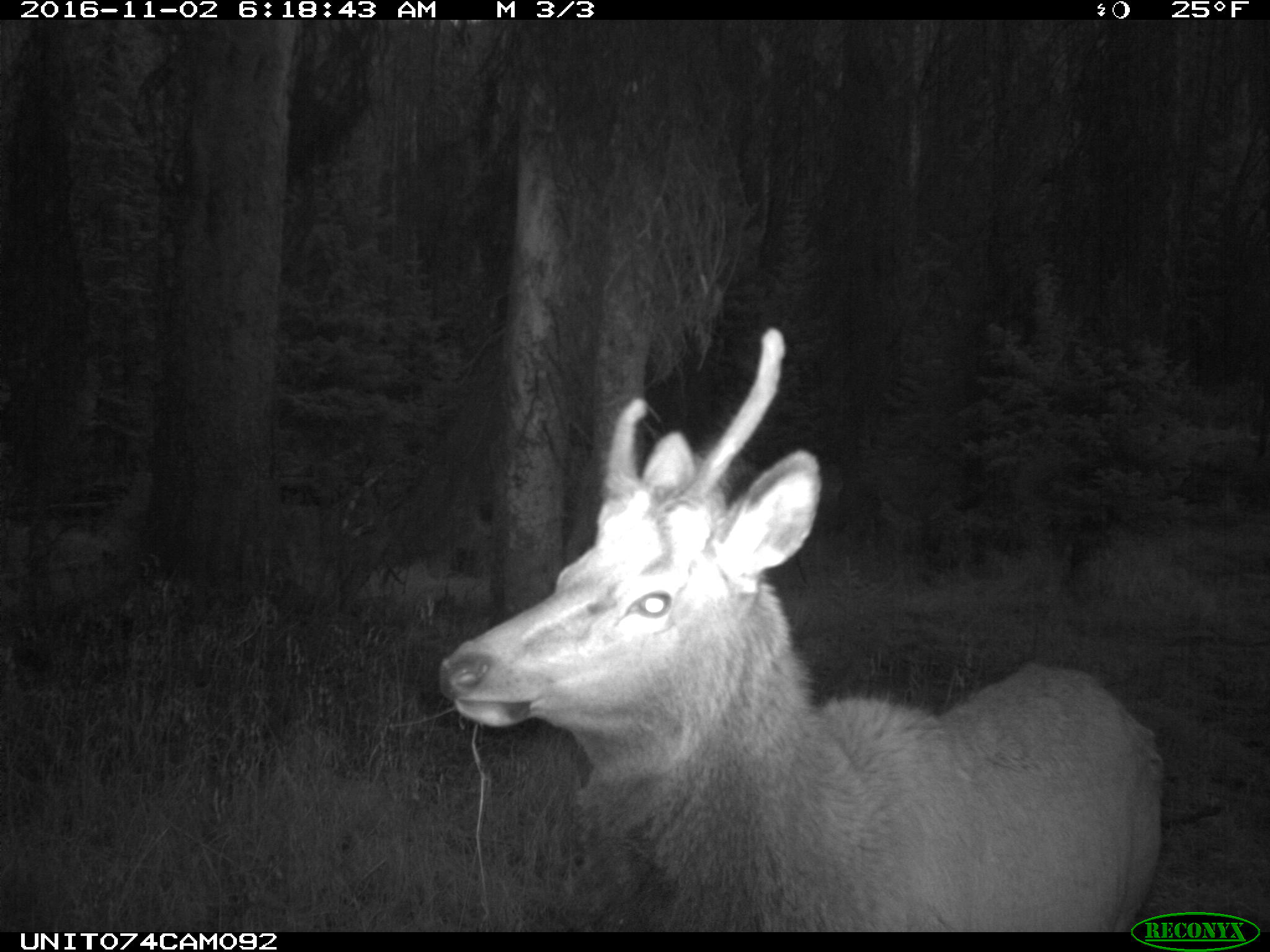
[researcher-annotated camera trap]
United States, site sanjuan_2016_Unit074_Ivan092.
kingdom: Animalia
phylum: Chordata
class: Mammalia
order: Artiodactyla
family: Cervidae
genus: Cervus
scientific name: Cervus elaphus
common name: red deer